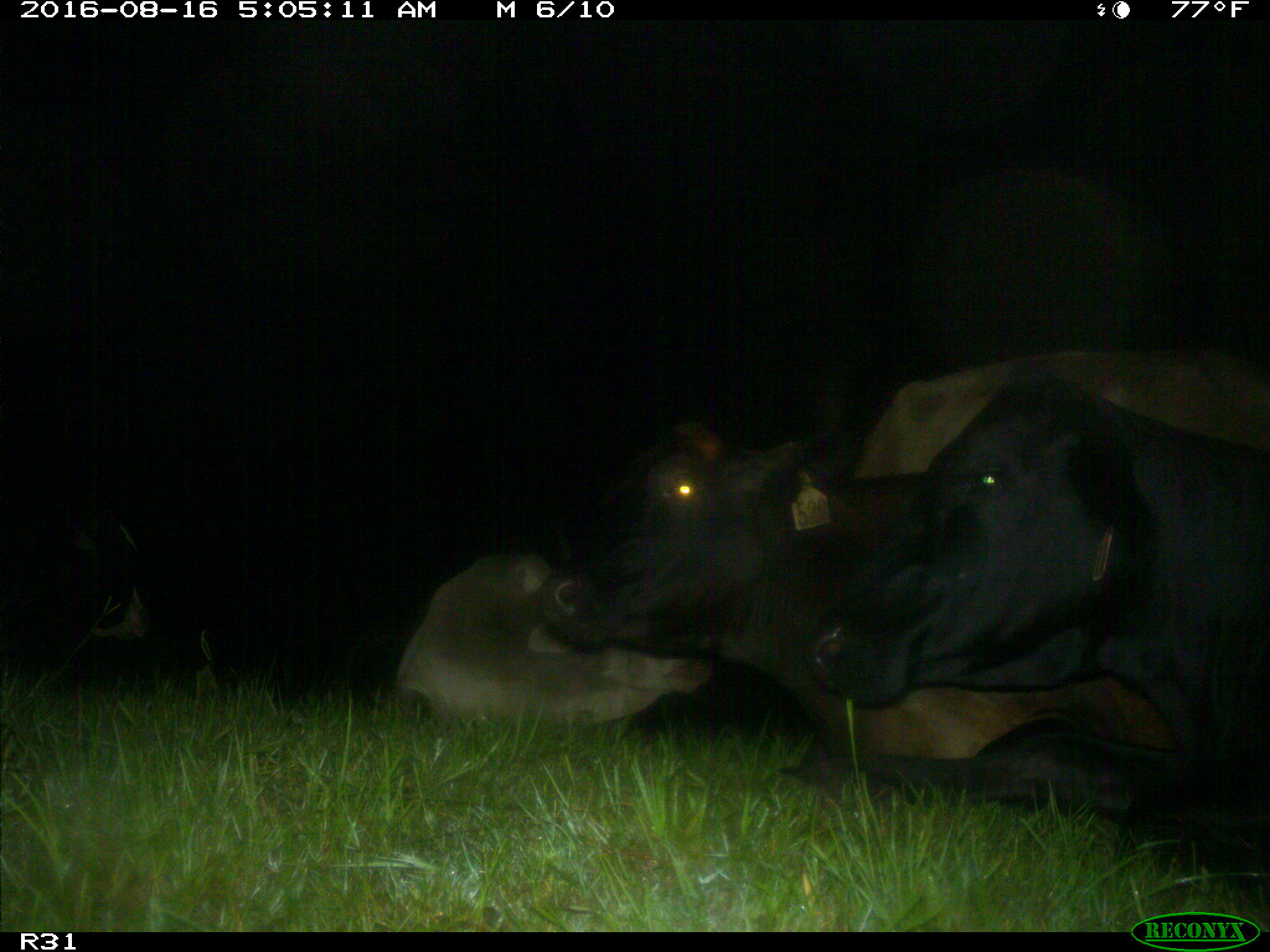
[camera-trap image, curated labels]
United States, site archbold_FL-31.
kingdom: Animalia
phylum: Chordata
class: Mammalia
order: Artiodactyla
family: Bovidae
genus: Bos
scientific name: Bos taurus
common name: domestic cow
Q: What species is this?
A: Bos taurus (domestic cow).